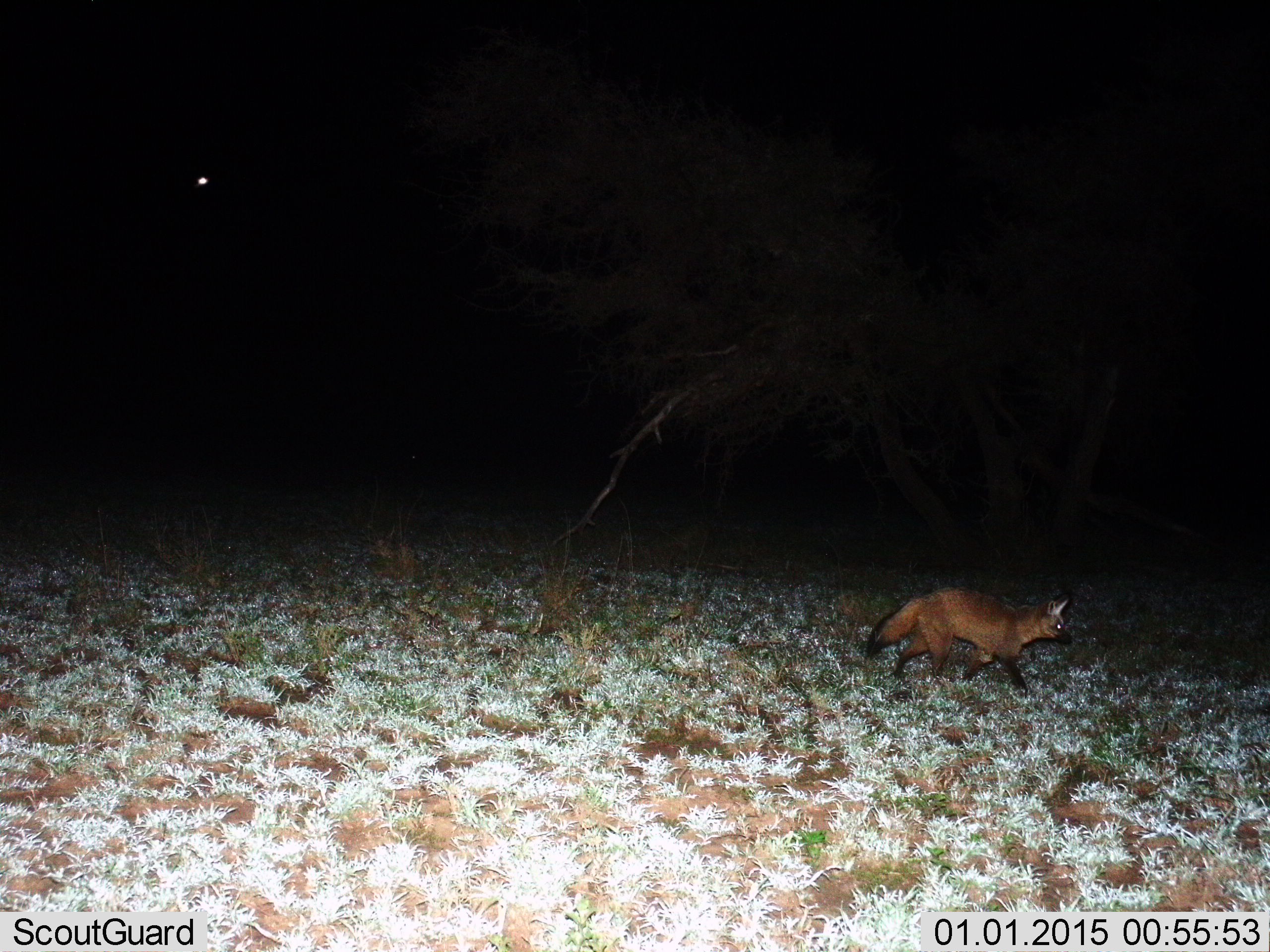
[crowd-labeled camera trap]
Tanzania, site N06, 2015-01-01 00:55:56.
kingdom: Animalia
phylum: Chordata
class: Mammalia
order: Carnivora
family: Canidae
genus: Otocyon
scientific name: Otocyon megalotis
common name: bat-eared fox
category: batearedfox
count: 1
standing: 0%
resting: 0%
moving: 100%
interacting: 0%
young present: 0%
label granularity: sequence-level